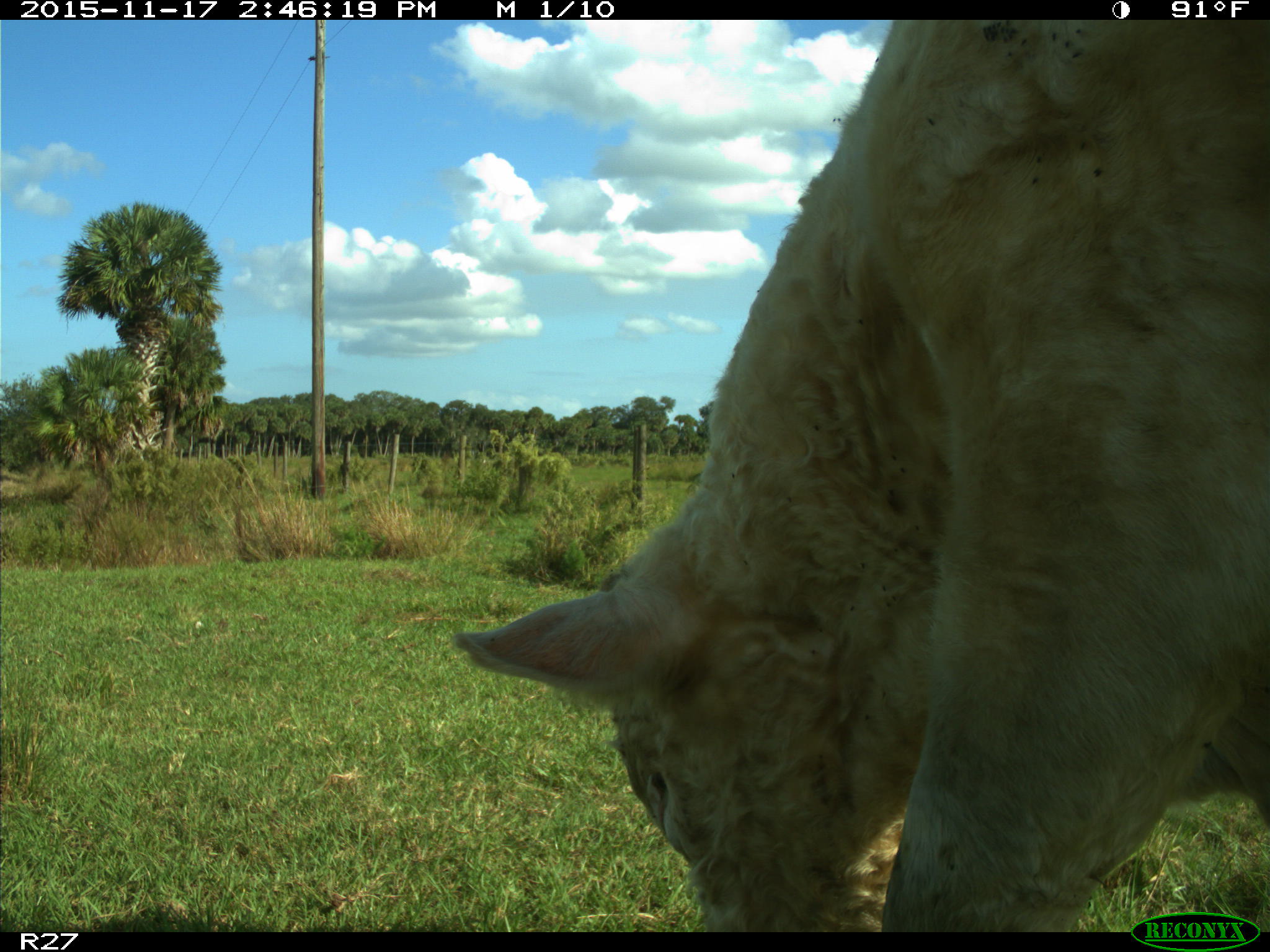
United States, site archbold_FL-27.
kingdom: Animalia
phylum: Chordata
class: Mammalia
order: Artiodactyla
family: Bovidae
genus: Bos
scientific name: Bos taurus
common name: domestic cow